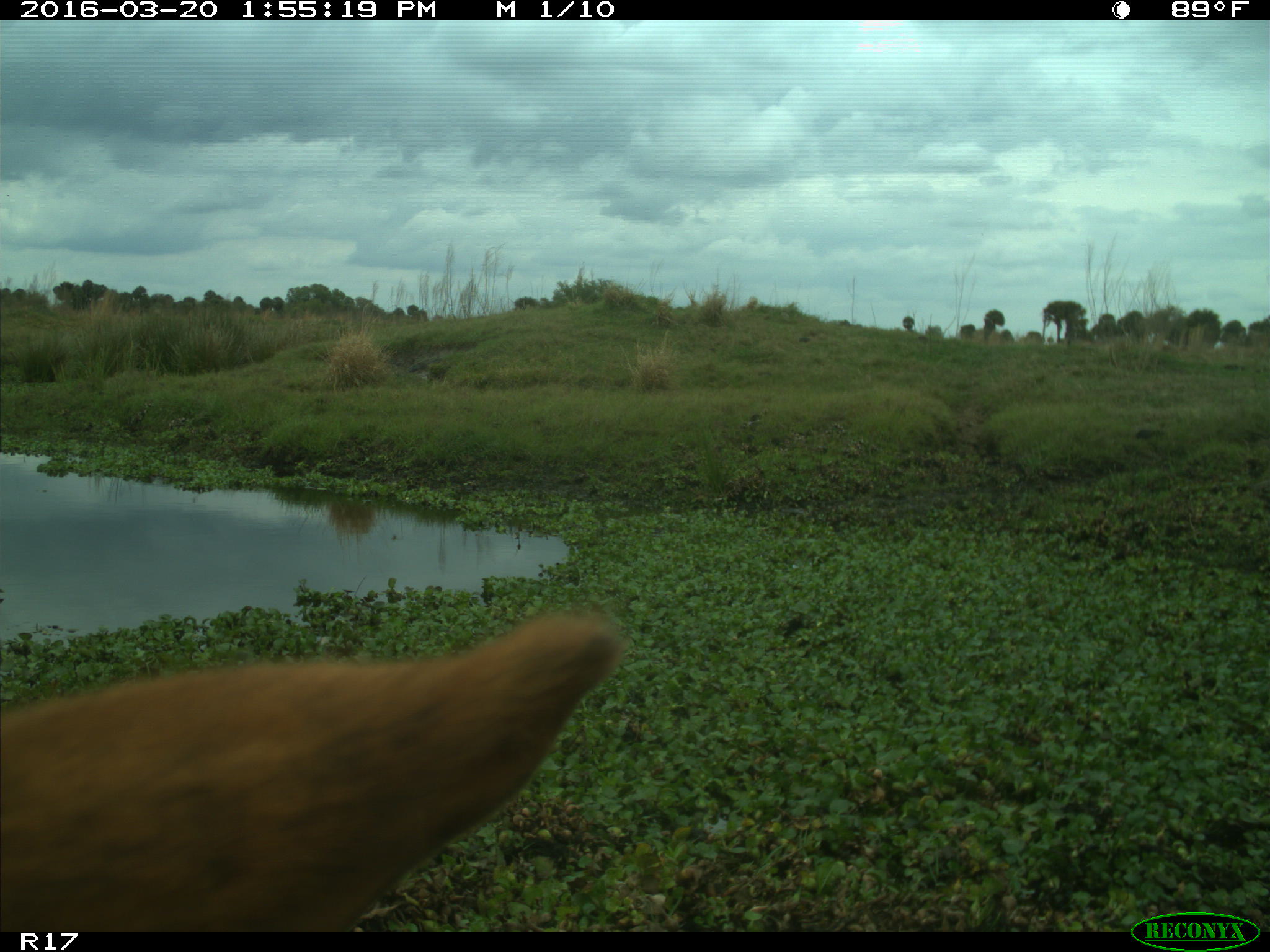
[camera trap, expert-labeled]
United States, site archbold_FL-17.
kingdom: Animalia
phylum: Chordata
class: Mammalia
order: Artiodactyla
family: Bovidae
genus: Bos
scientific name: Bos taurus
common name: domestic cow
Bos taurus (domestic cow).